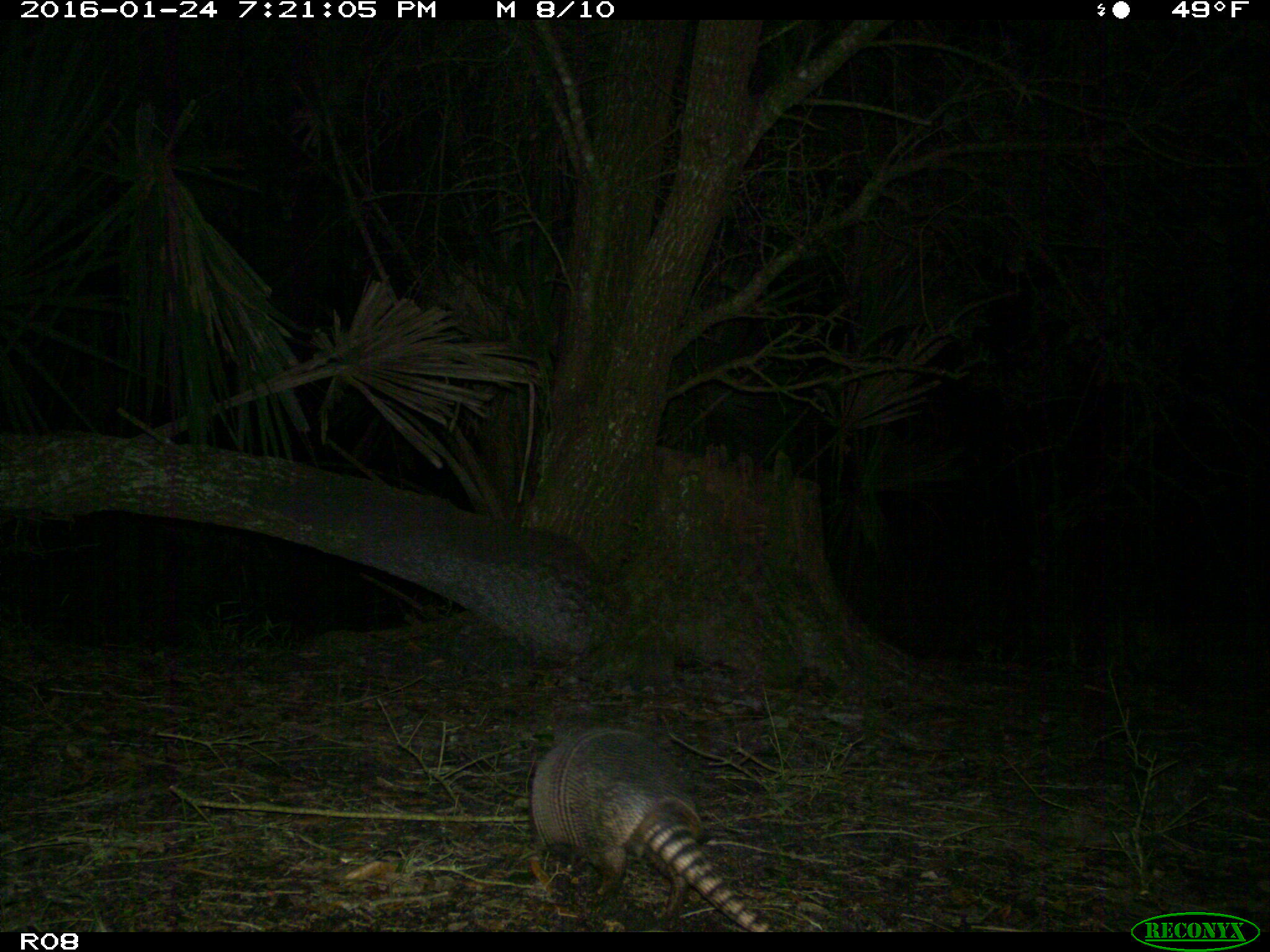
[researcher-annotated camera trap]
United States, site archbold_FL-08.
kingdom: Animalia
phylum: Chordata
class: Mammalia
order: Cingulata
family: Dasypodidae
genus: Dasypus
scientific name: Dasypus novemcinctus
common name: nine-banded armadillo